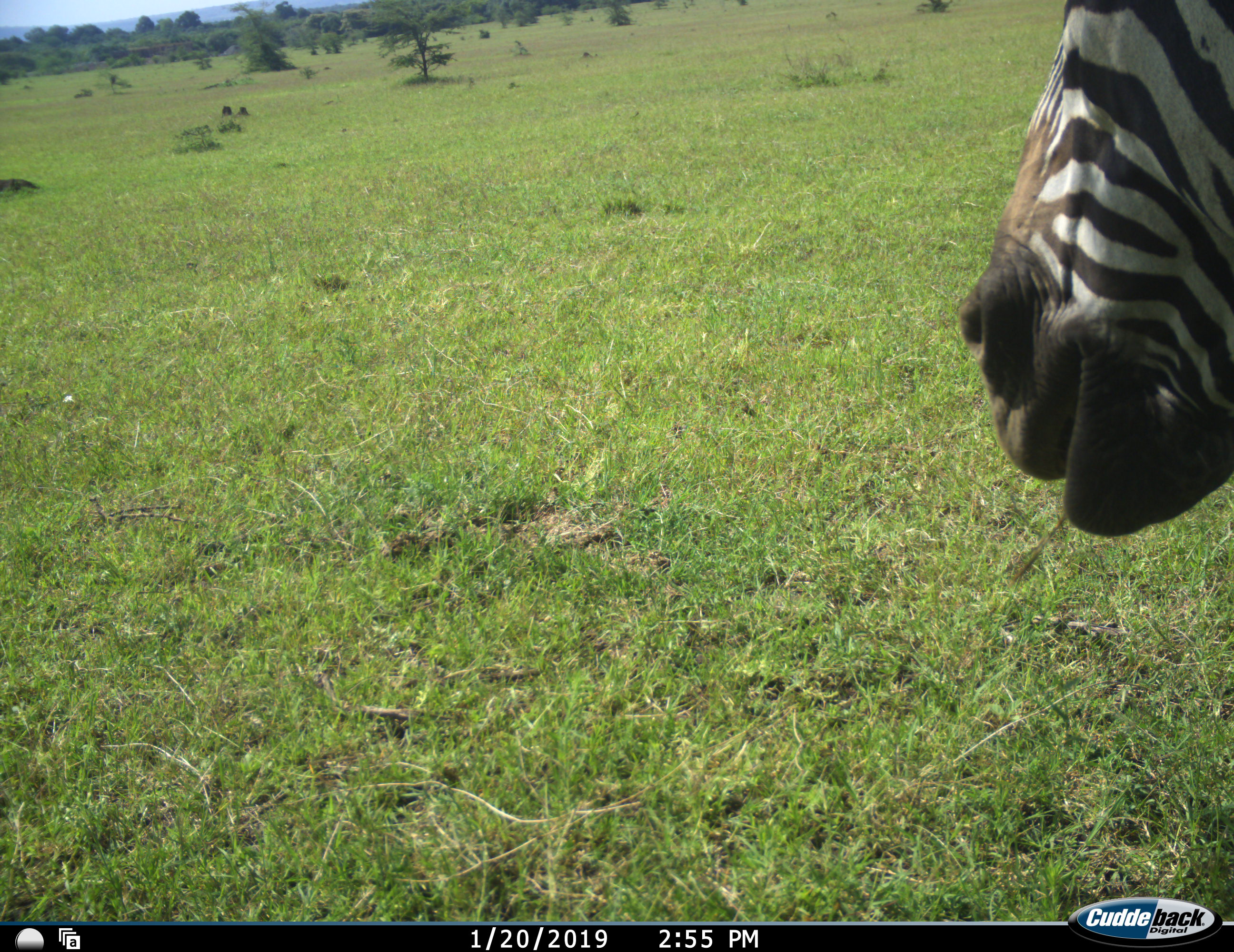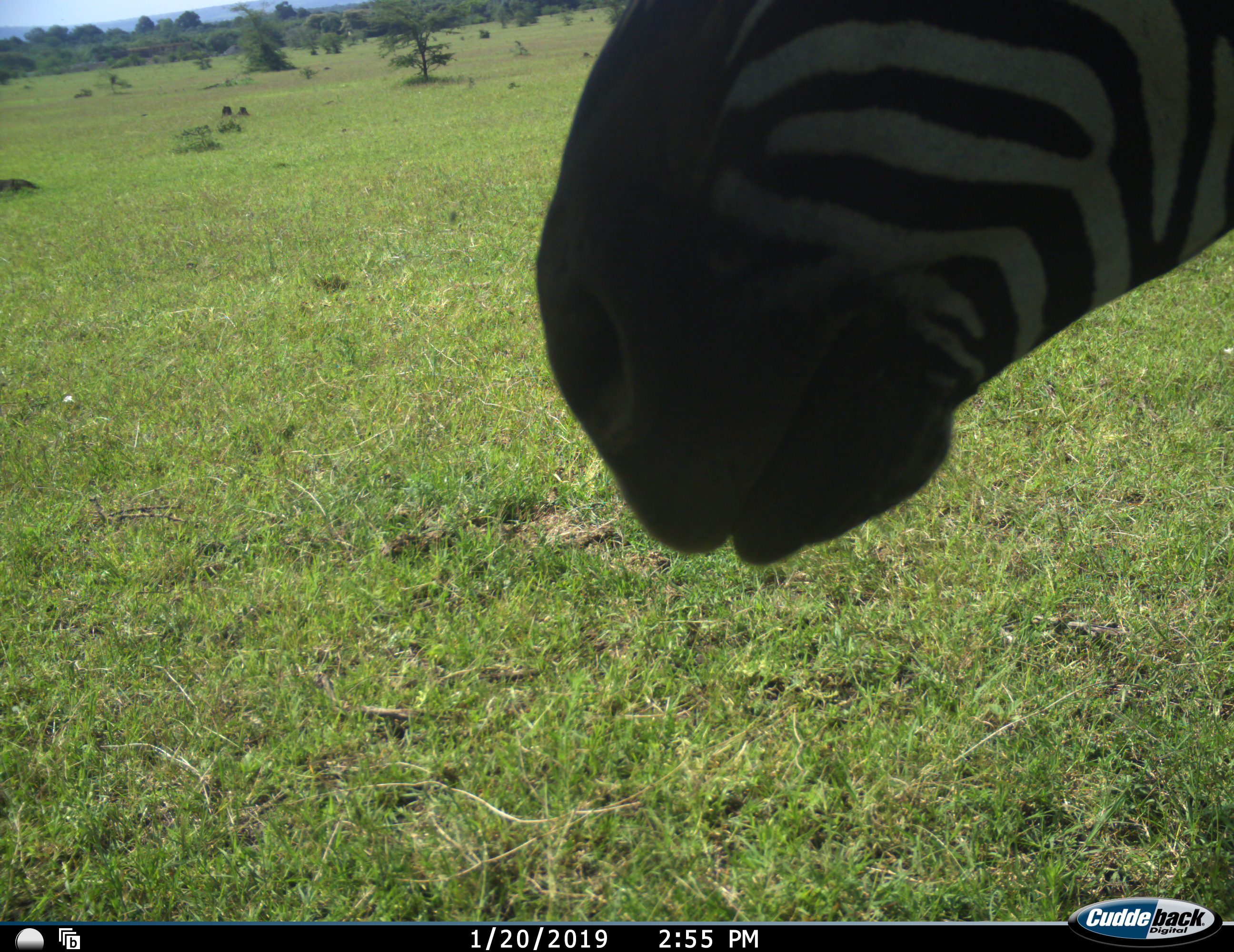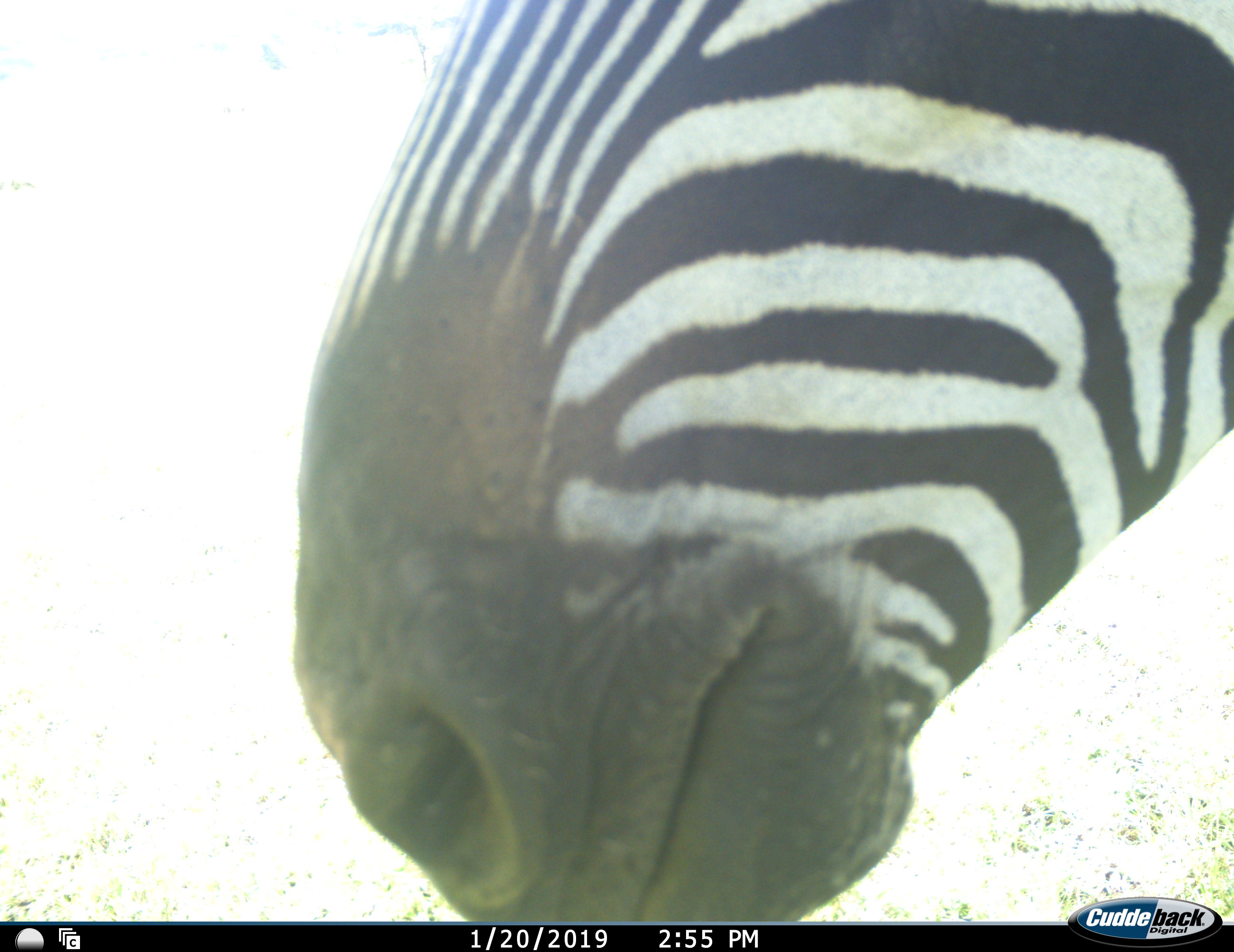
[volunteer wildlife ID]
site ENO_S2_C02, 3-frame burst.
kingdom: Animalia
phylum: Chordata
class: Mammalia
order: Perissodactyla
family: Equidae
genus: Equus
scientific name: Equus quagga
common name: plains zebra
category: zebraplains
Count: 1.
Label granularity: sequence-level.